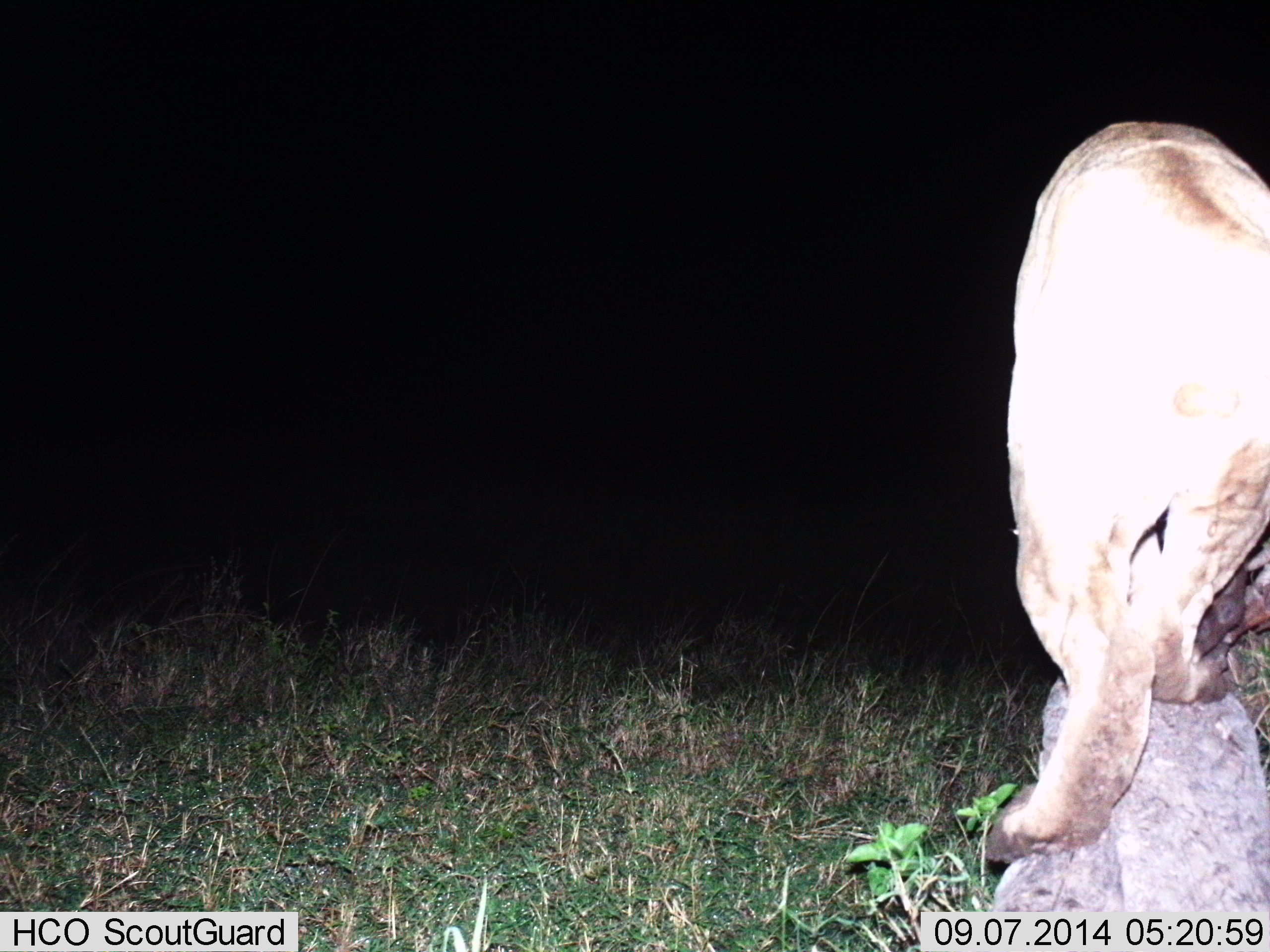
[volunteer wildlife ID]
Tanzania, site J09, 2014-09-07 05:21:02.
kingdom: Animalia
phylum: Chordata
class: Mammalia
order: Carnivora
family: Felidae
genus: Panthera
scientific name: Panthera leo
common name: lion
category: lionfemale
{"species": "lionfemale (lion) (Panthera leo)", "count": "1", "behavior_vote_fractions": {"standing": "40%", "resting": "0%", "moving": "60%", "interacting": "0%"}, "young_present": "0%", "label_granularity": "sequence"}